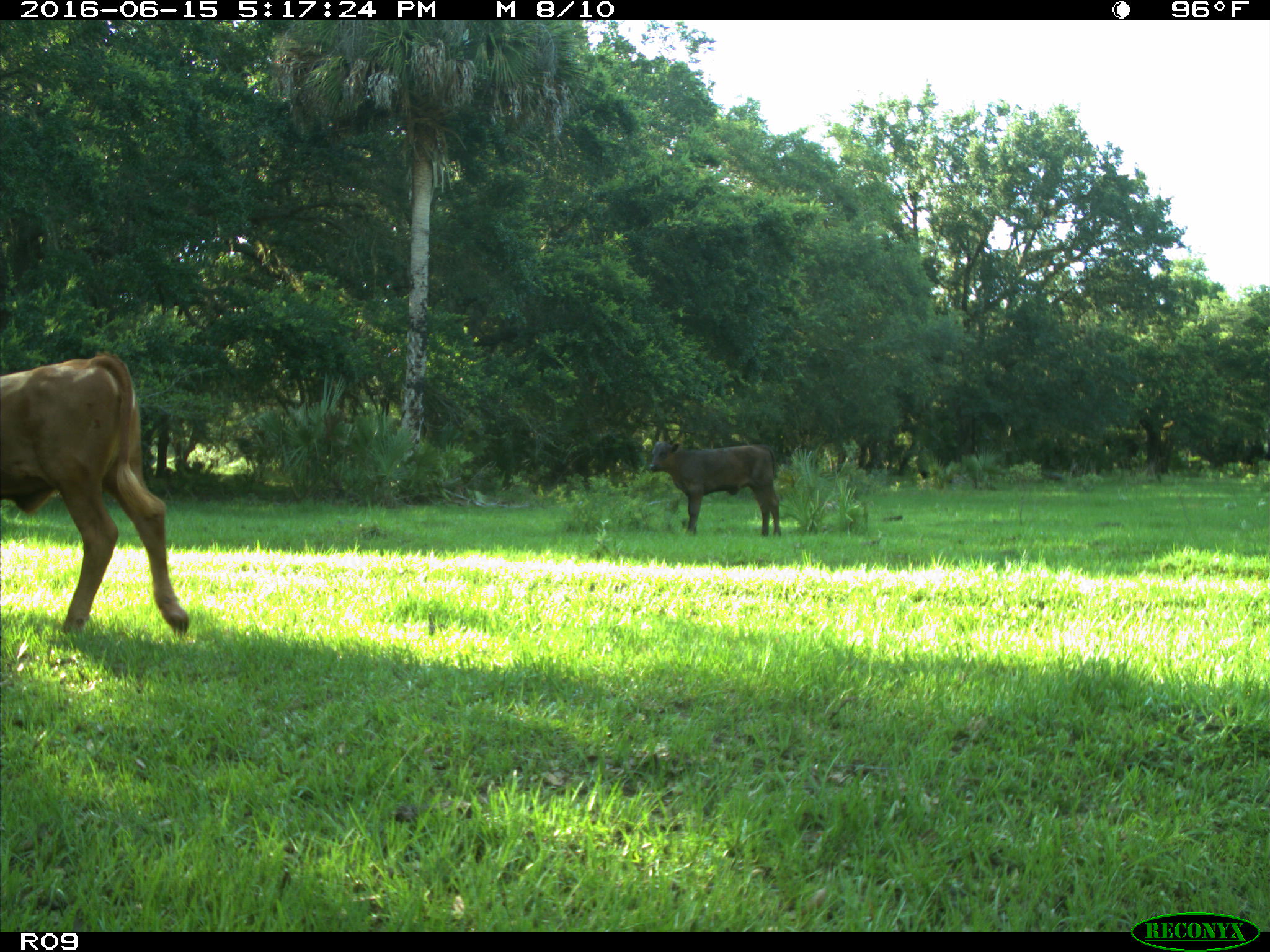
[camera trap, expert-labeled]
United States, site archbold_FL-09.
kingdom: Animalia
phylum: Chordata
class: Mammalia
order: Artiodactyla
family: Bovidae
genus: Bos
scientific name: Bos taurus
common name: domestic cow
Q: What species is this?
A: Bos taurus (domestic cow).